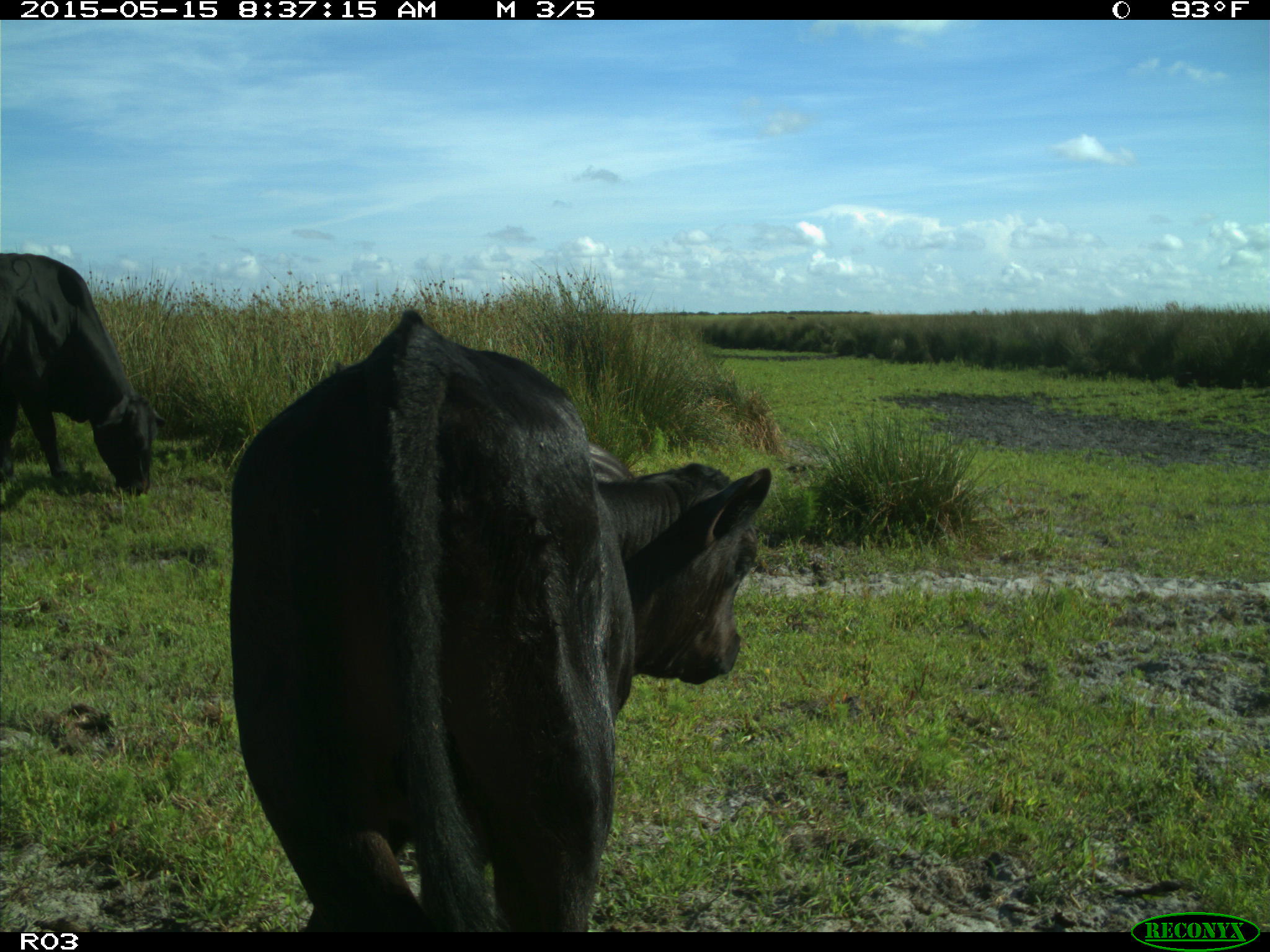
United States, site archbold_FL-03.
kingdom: Animalia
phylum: Chordata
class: Mammalia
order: Artiodactyla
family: Bovidae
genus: Bos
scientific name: Bos taurus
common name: domestic cow